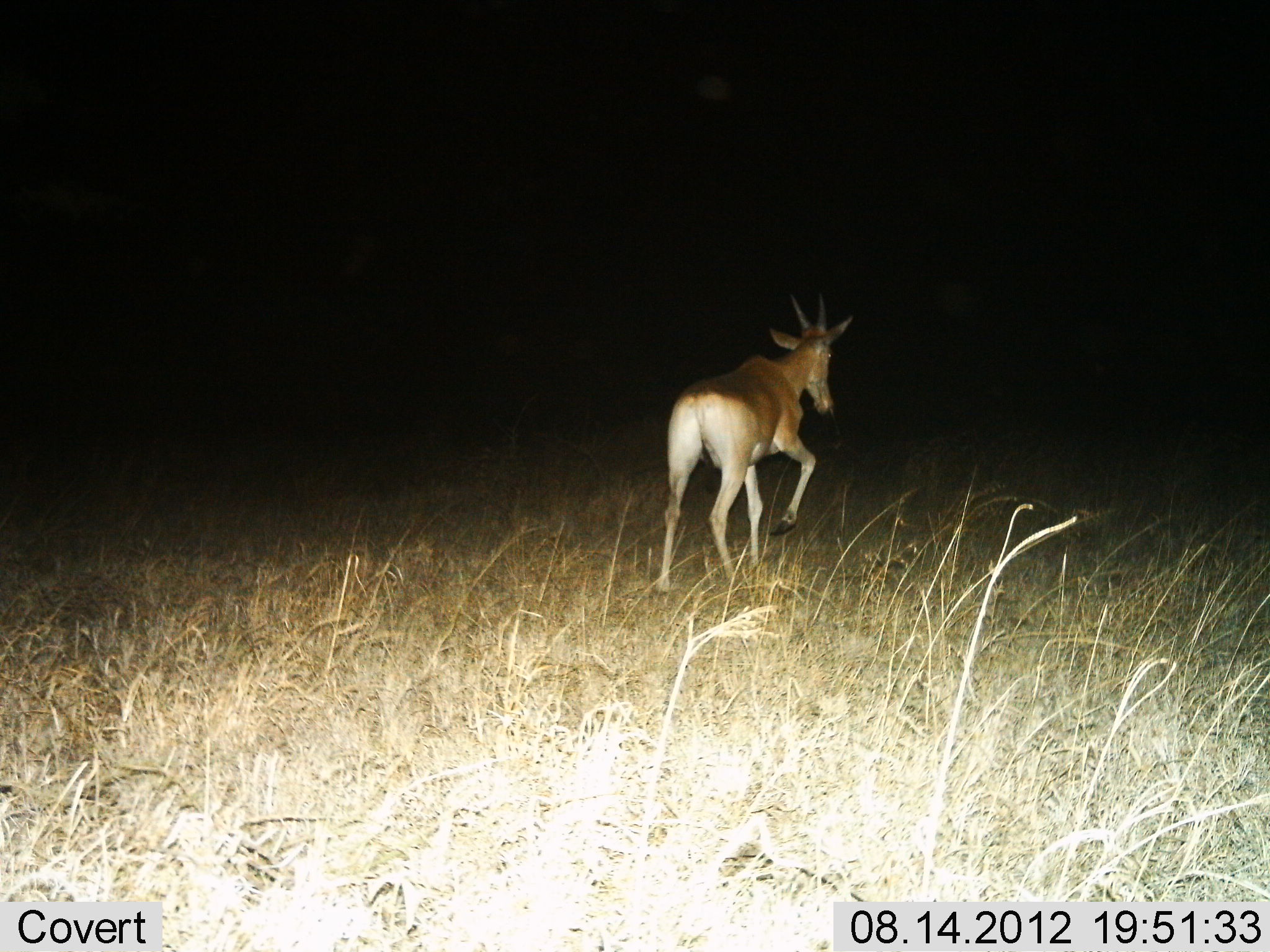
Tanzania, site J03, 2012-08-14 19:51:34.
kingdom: Animalia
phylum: Chordata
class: Mammalia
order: Artiodactyla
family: Bovidae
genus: Alcelaphus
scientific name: Alcelaphus buselaphus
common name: hartebeest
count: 1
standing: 10%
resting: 0%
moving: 90%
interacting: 0%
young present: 0%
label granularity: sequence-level